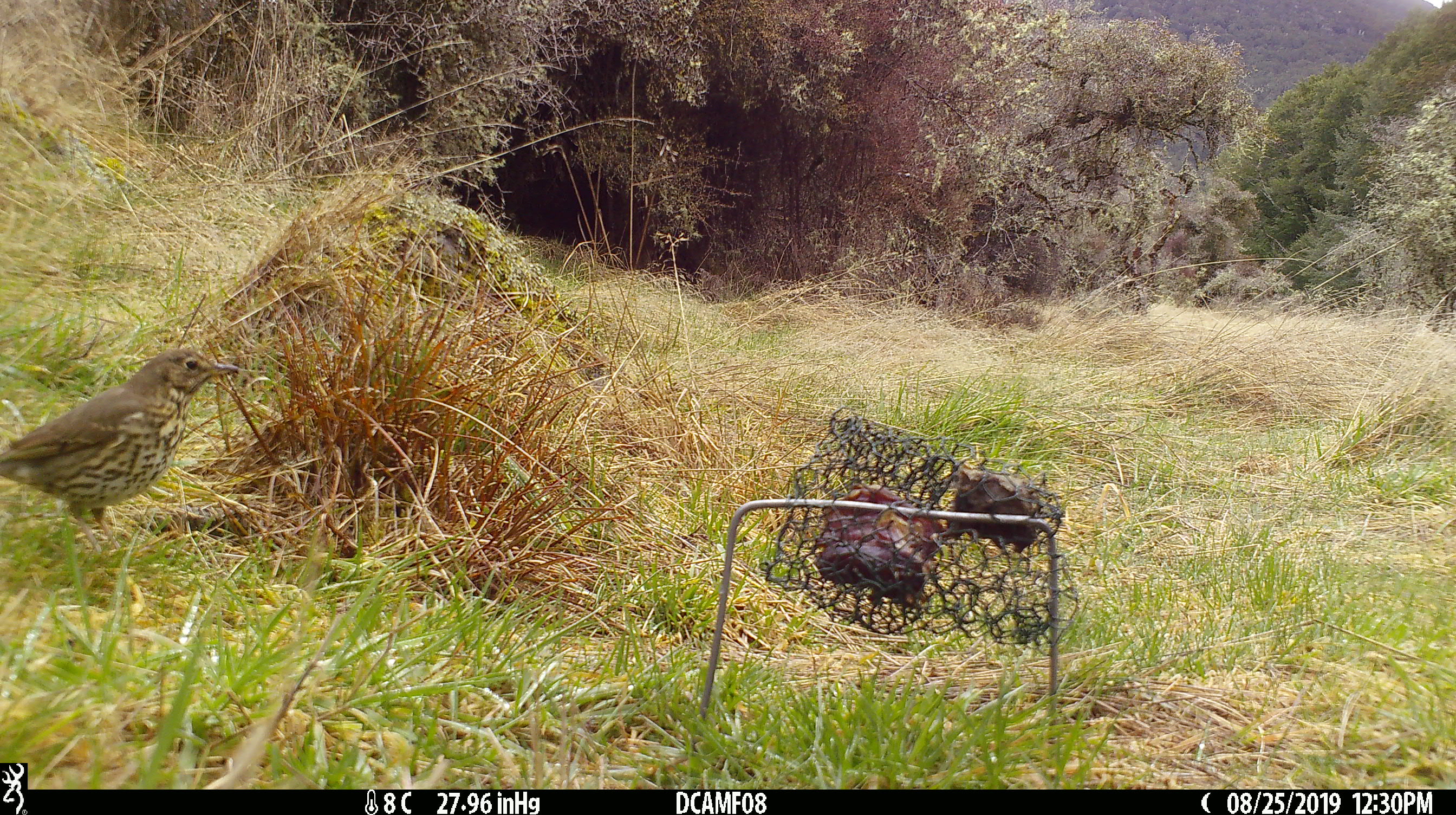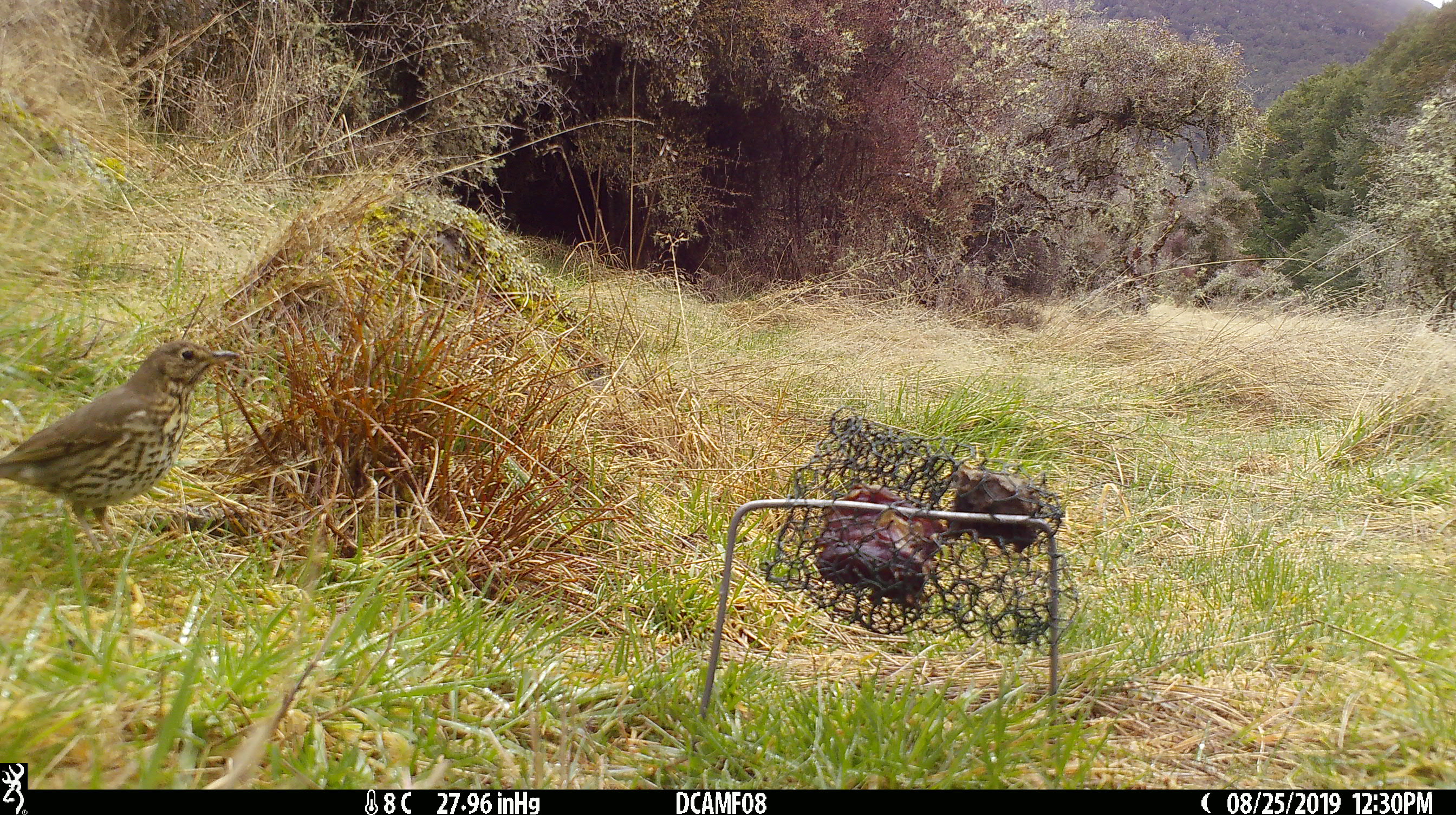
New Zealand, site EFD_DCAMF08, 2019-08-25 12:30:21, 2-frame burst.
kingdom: Animalia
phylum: Chordata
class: Aves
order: Passeriformes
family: Turdidae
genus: Turdus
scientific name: Turdus philomelos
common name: song thrush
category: thrush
Thrush (song thrush) (Turdus philomelos).